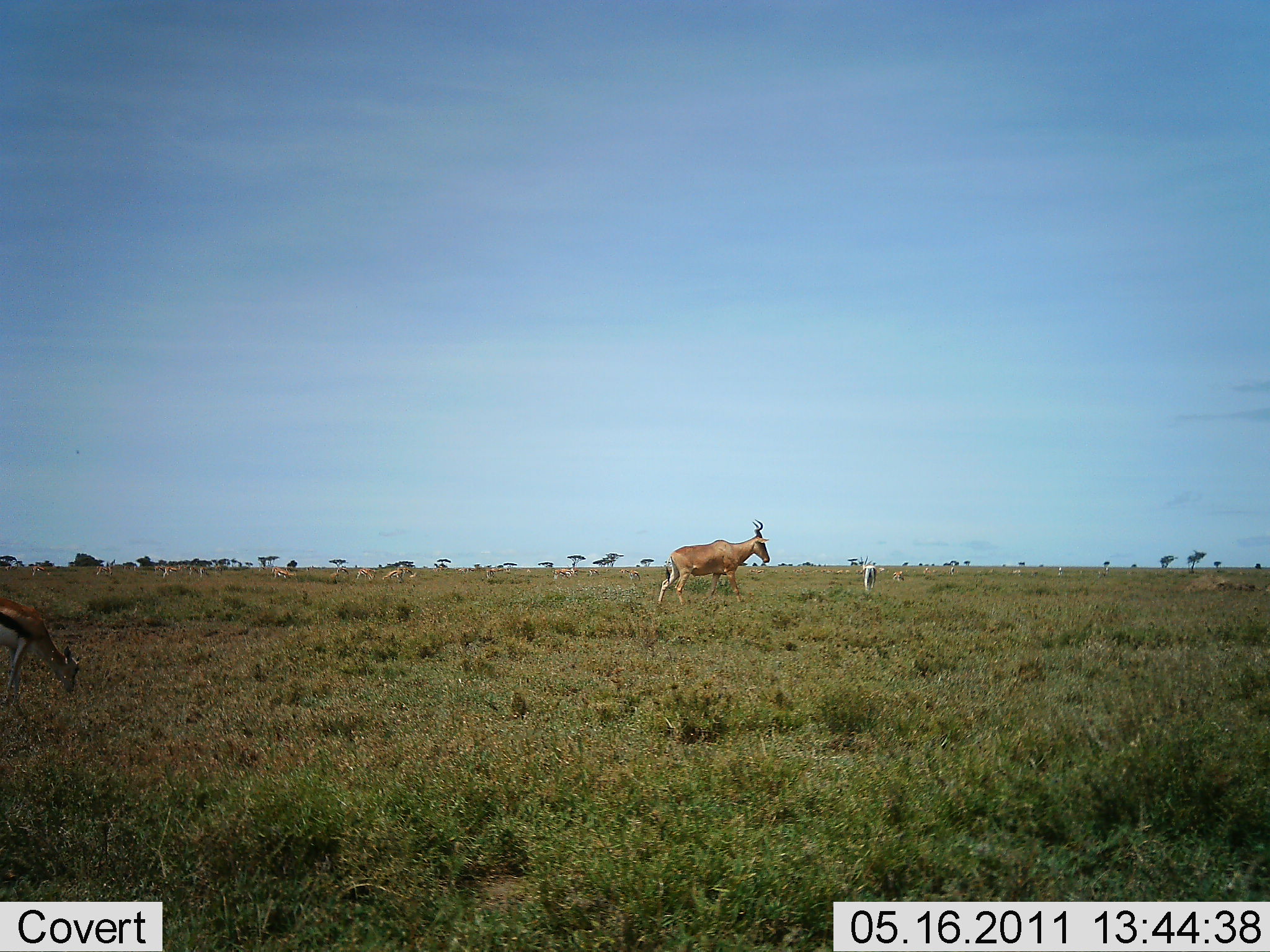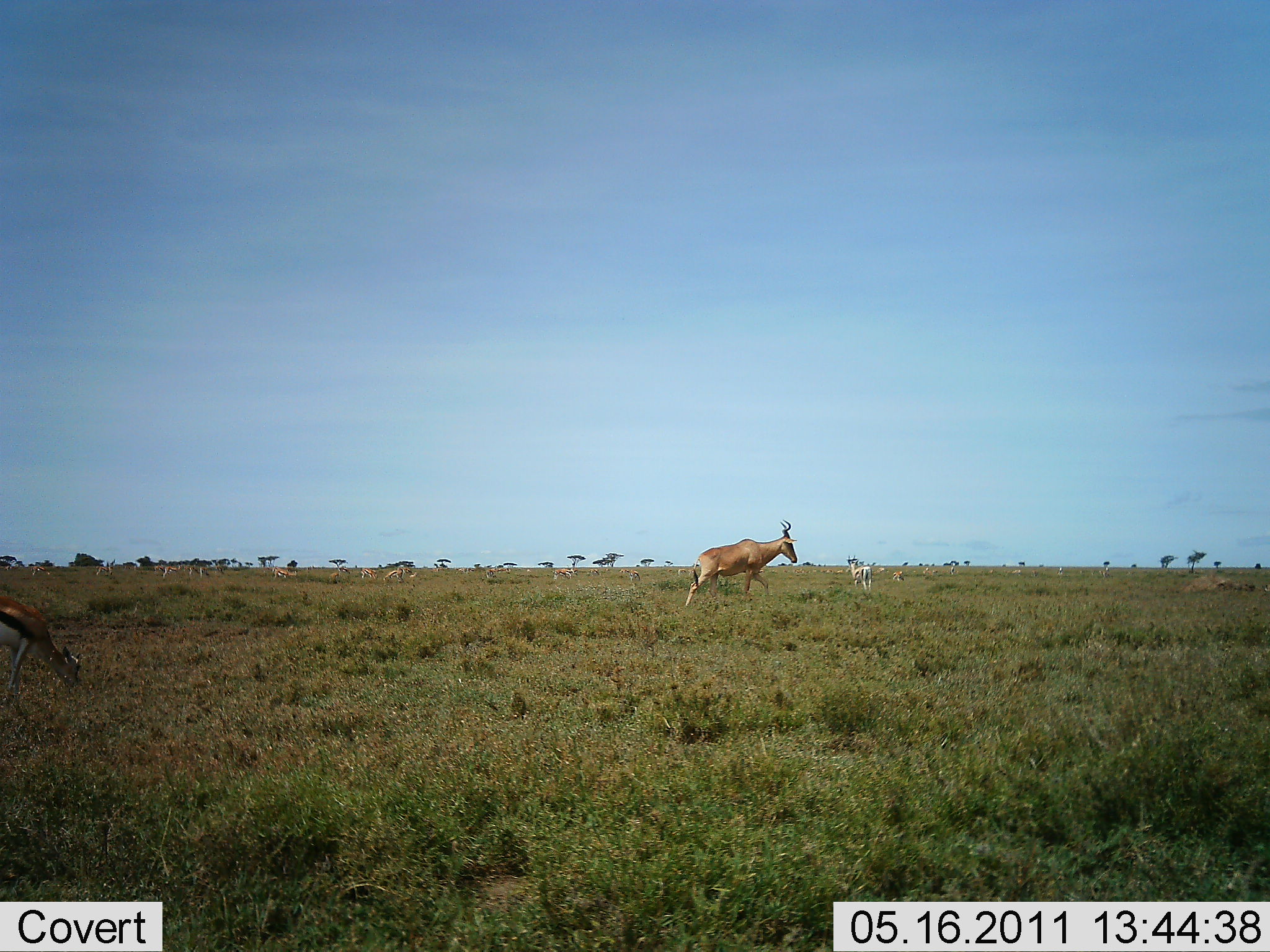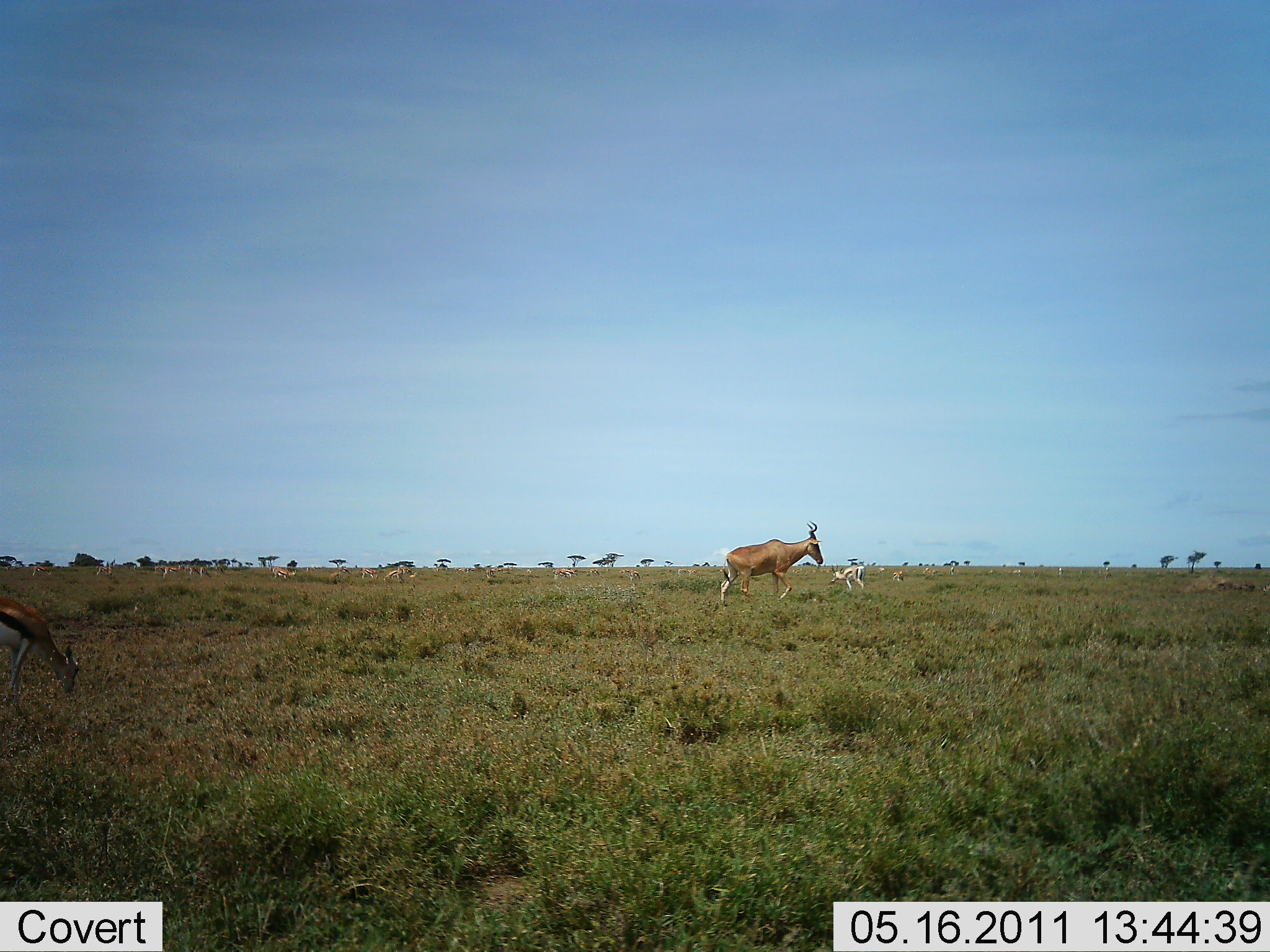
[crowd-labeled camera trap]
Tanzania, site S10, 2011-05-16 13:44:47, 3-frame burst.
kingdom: Animalia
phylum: Chordata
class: Mammalia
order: Artiodactyla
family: Bovidae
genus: Eudorcas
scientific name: Eudorcas thomsonii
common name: thomson's gazelle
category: gazellethomsons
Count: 1.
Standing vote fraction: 64%.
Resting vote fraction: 0%.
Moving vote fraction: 36%.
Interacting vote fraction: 0%.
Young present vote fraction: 0%.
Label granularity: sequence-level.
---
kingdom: Animalia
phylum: Chordata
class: Mammalia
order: Artiodactyla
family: Bovidae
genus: Alcelaphus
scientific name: Alcelaphus buselaphus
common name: hartebeest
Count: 1.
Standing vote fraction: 8%.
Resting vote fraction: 0%.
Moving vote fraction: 100%.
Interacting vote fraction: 0%.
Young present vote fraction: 0%.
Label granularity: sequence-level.